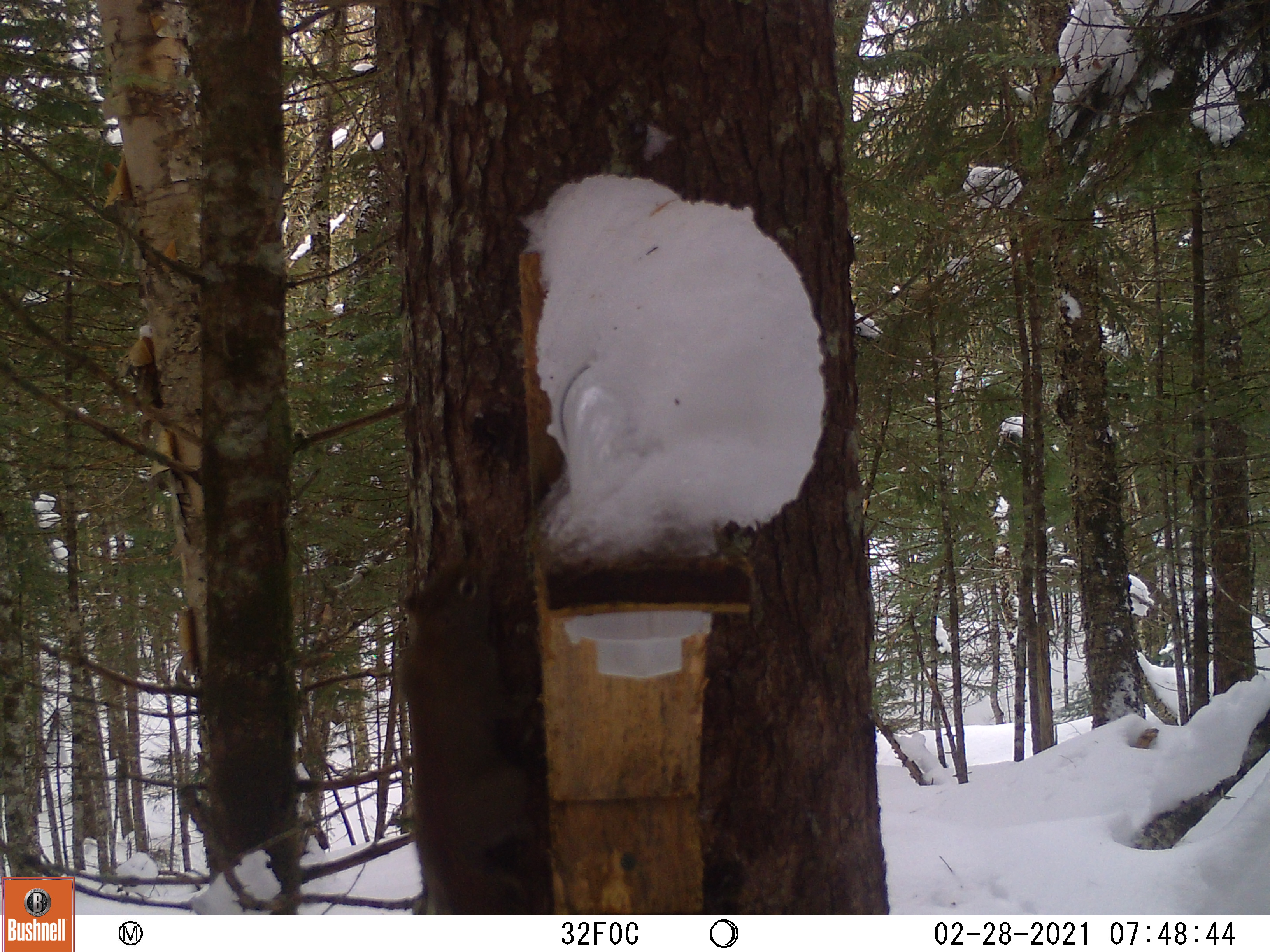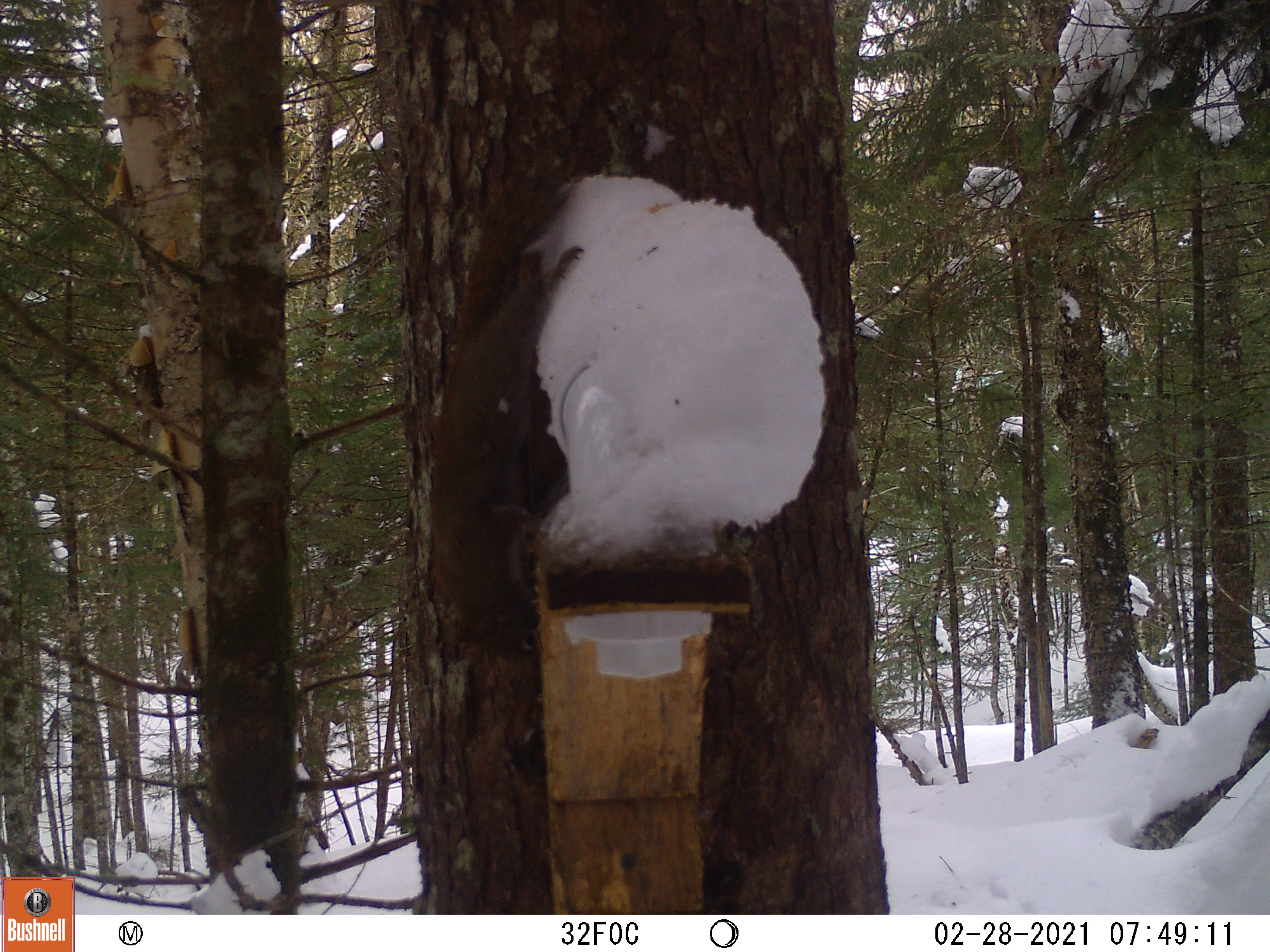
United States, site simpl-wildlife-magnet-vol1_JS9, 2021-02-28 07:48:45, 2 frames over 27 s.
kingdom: Animalia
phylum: Chordata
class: Mammalia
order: Rodentia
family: Sciuridae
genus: Tamiasciurus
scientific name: Tamiasciurus hudsonicus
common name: red squirrel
Red squirrel (Tamiasciurus hudsonicus).